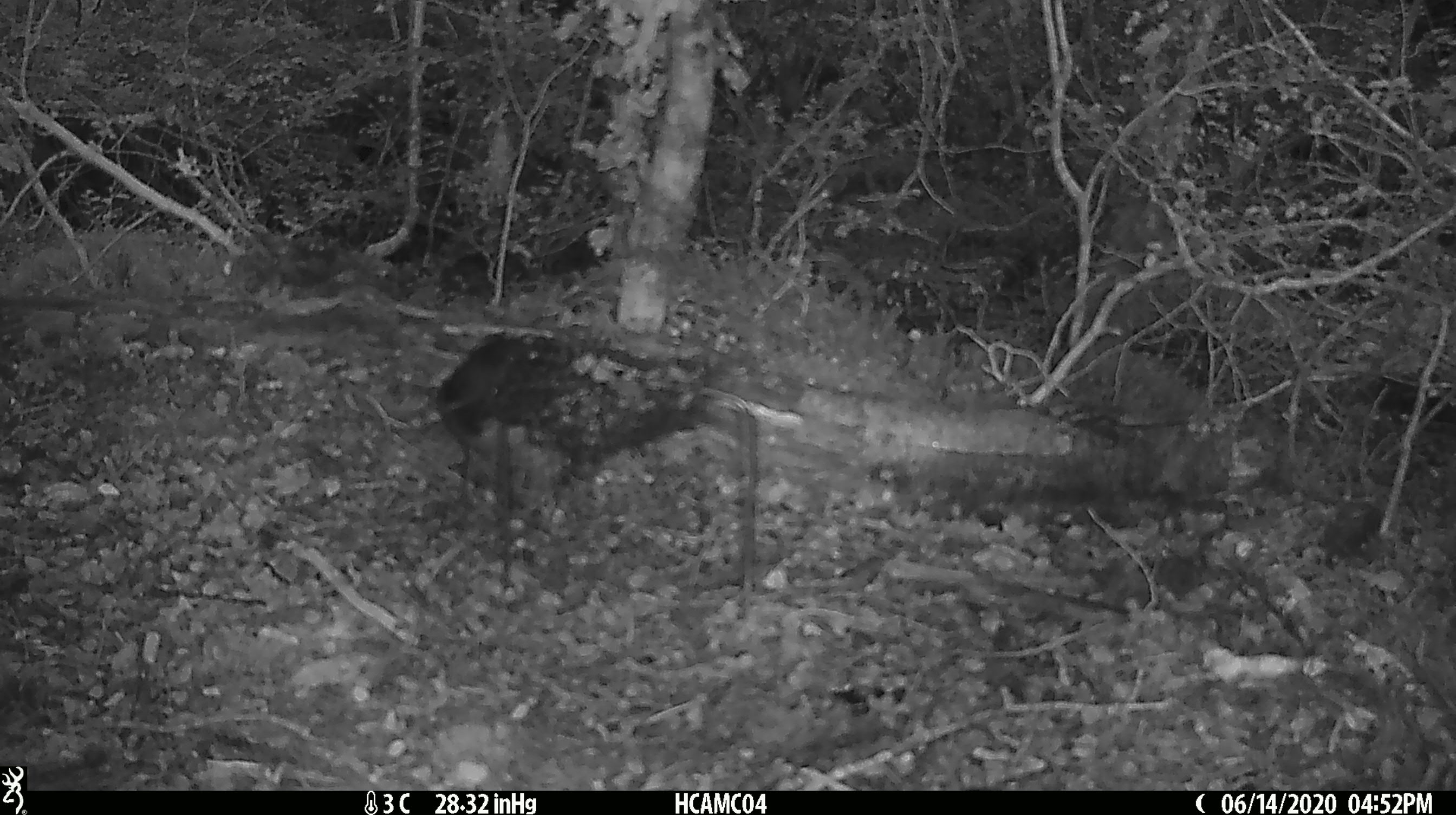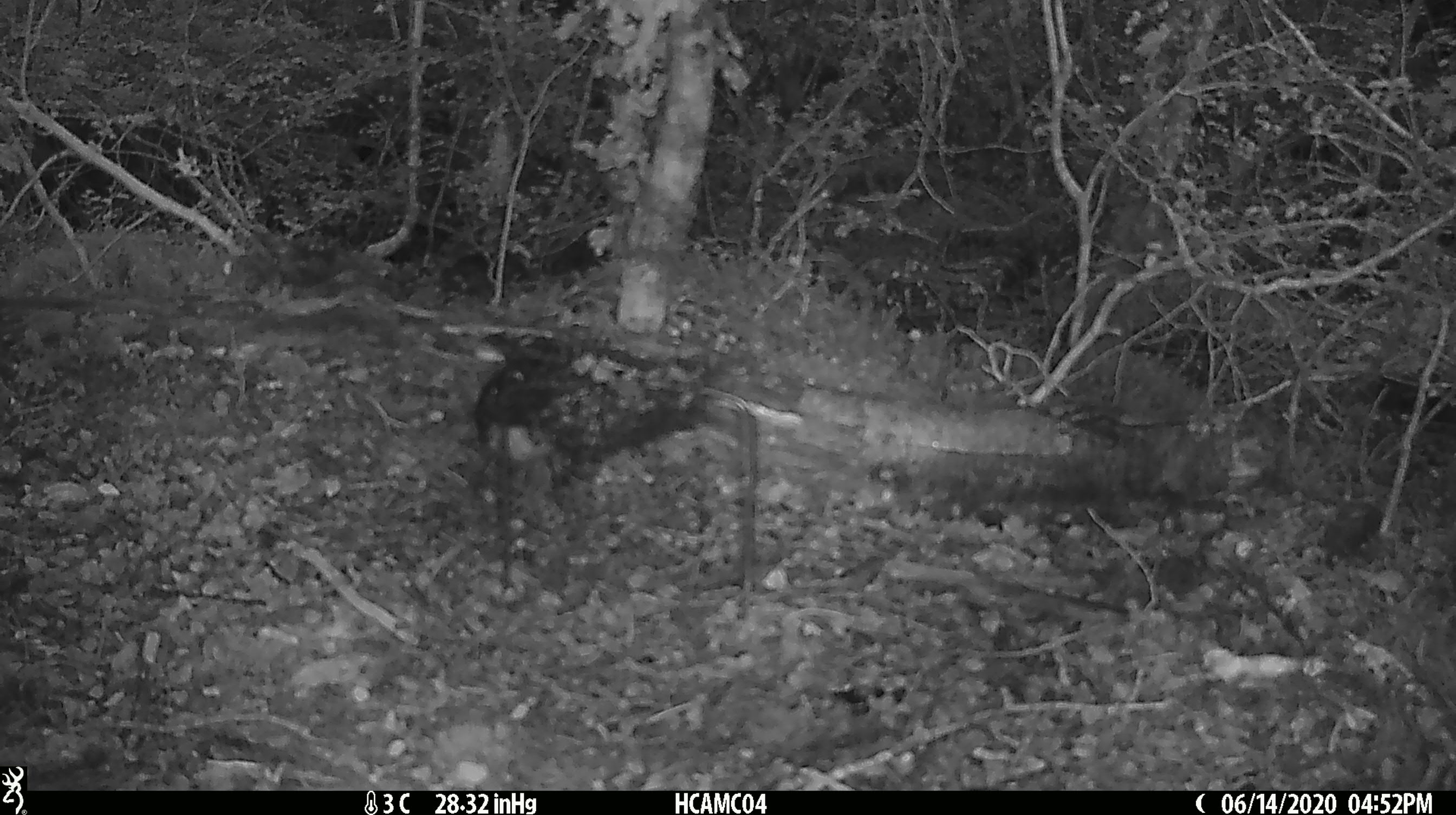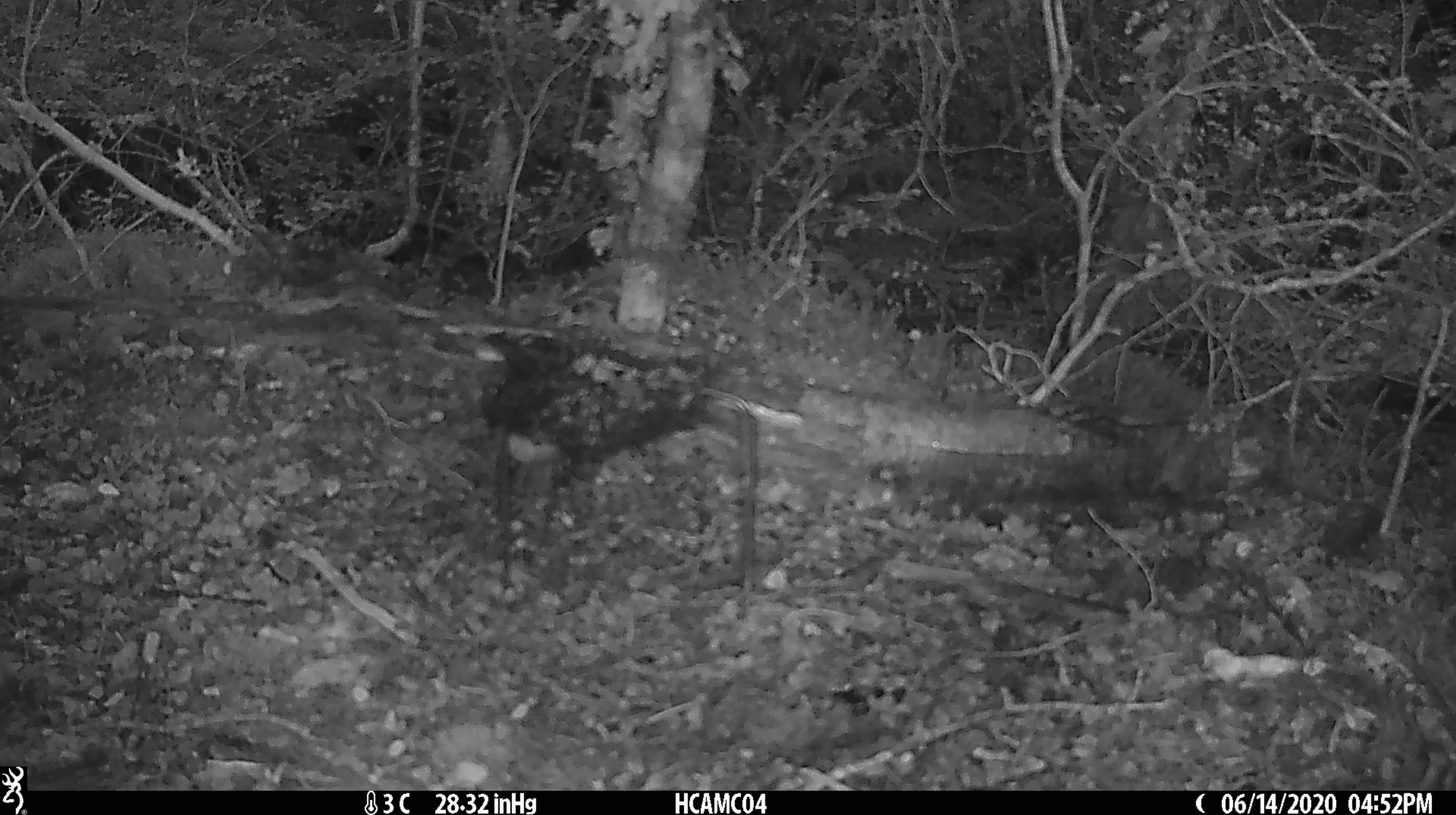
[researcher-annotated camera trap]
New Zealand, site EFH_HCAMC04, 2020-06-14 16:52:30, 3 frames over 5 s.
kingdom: Animalia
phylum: Chordata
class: Aves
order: Passeriformes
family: Petroicidae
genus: Petroica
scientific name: Petroica australis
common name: new zealand robin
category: robin